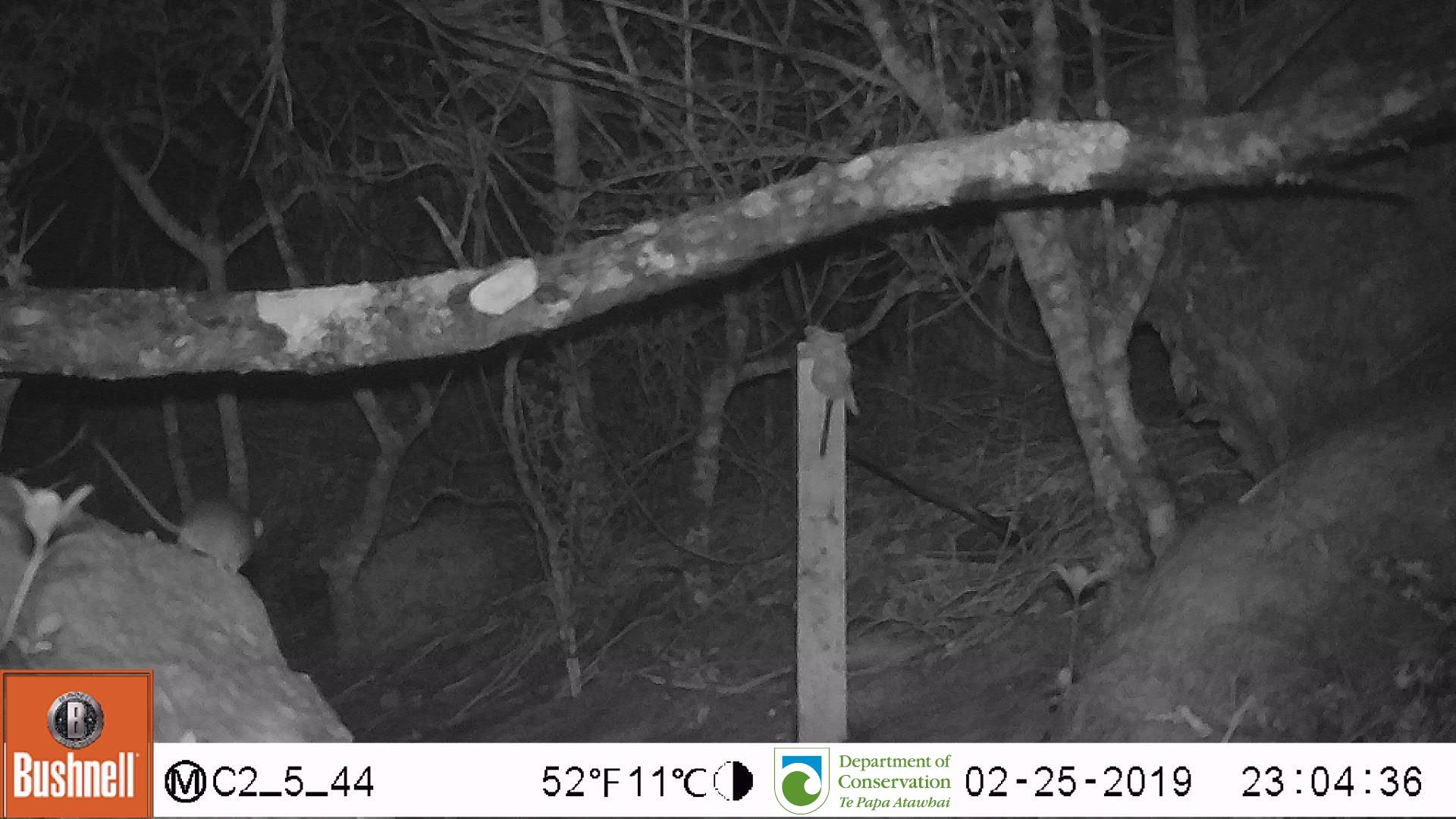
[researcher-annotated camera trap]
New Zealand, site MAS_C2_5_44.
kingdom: Animalia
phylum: Chordata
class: Mammalia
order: Rodentia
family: Muridae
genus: Mus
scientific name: Mus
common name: mouse